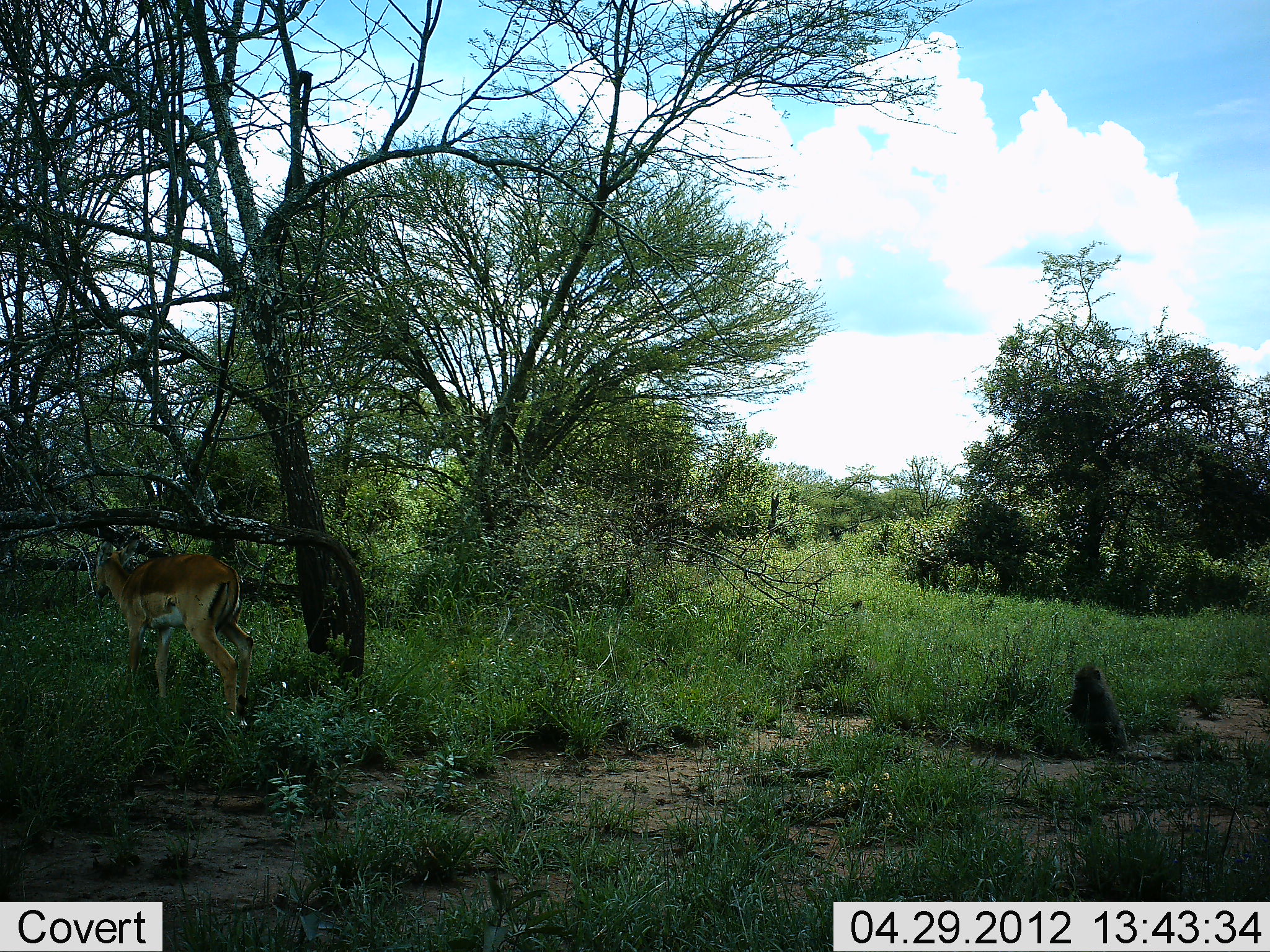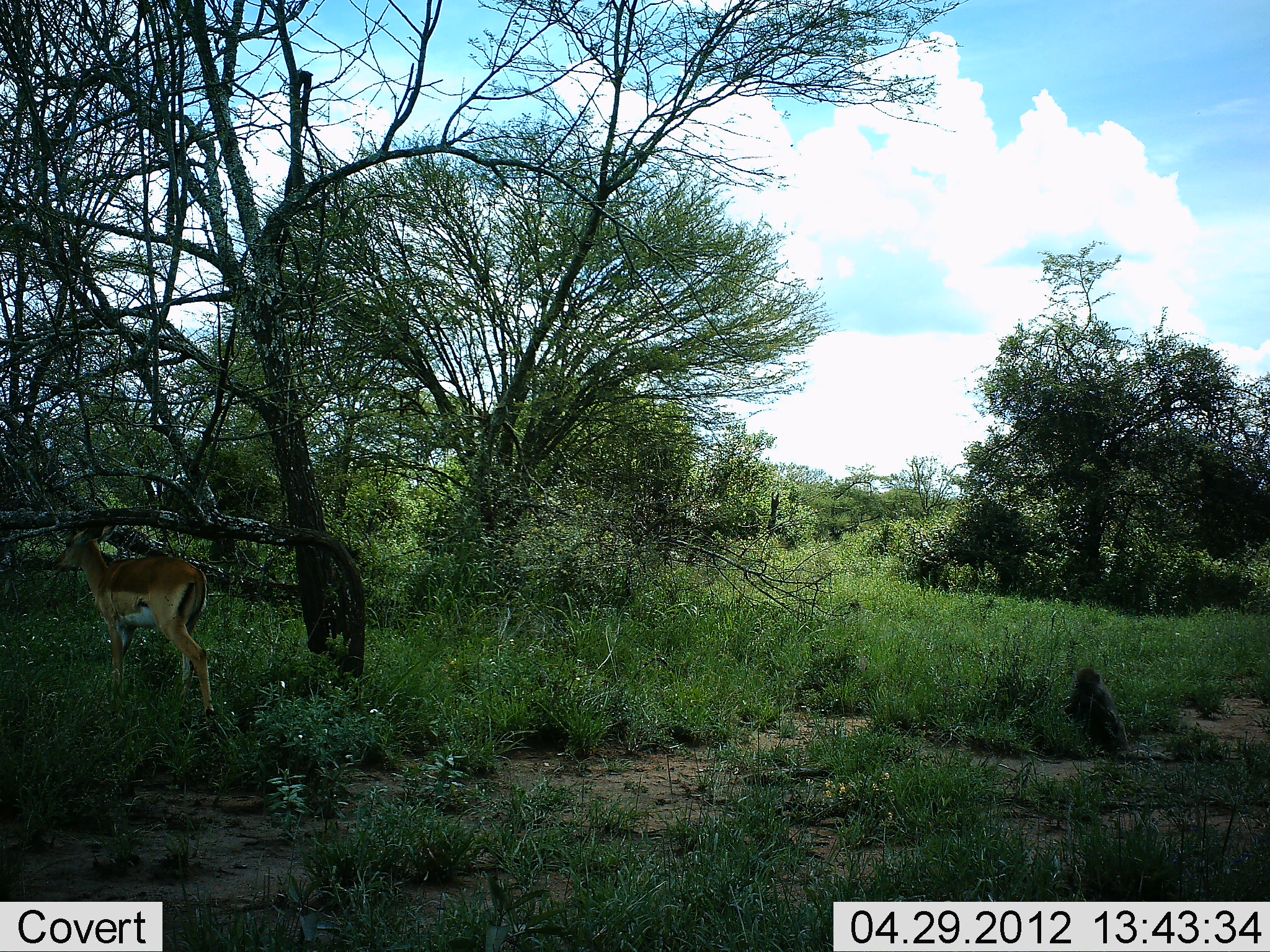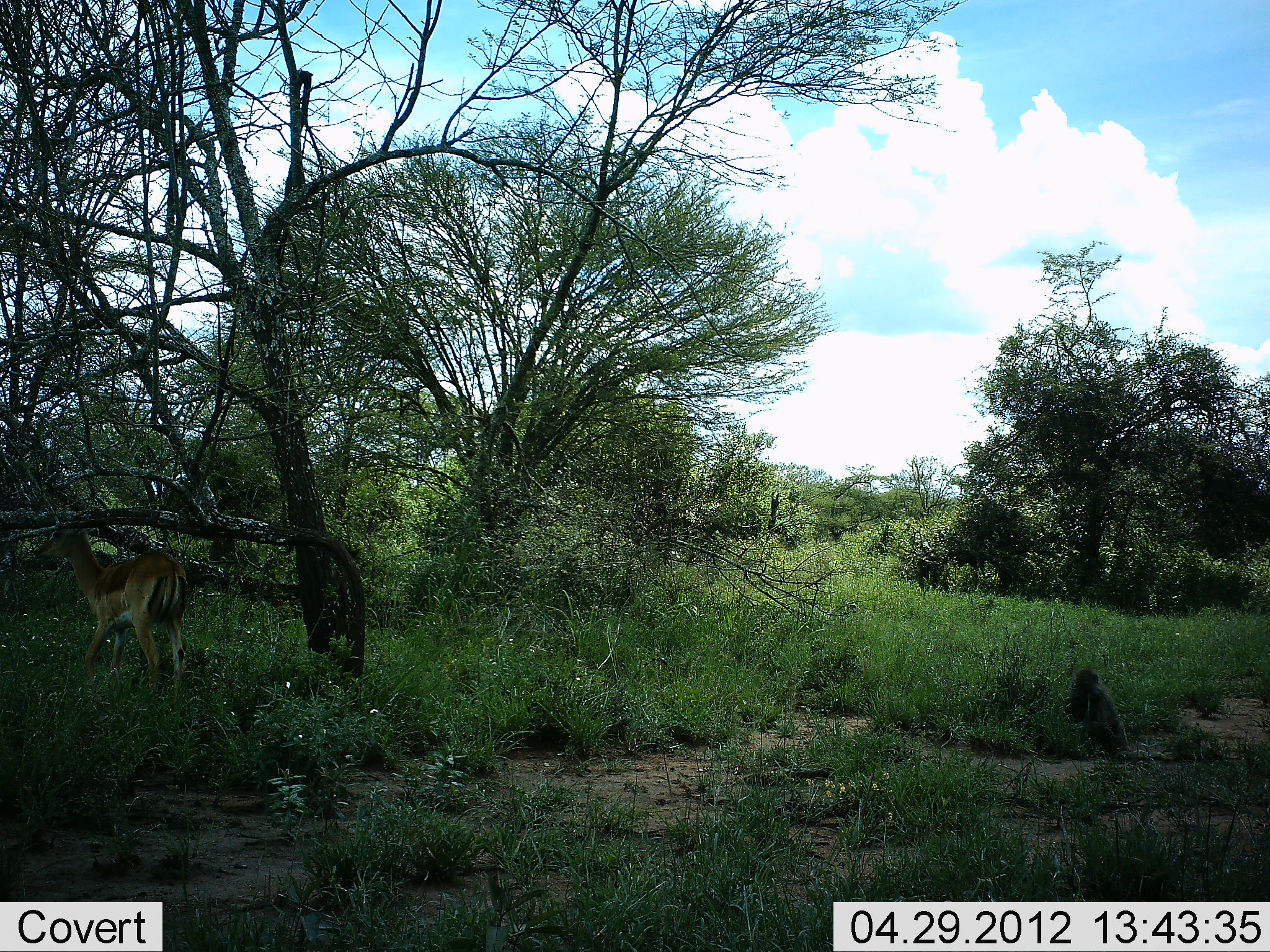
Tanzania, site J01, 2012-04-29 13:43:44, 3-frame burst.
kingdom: Animalia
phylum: Chordata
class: Mammalia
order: Artiodactyla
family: Bovidae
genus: Aepyceros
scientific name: Aepyceros melampus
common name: impala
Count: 1.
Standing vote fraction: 0%.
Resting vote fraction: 0%.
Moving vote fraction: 100%.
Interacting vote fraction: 0%.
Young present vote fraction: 0%.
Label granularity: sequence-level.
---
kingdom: Animalia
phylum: Chordata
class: Mammalia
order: Primates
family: Cercopithecidae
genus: Chlorocebus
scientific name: Chlorocebus pygerythrus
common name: vervet monkey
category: monkeyvervet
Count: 1.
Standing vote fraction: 33%.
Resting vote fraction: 56%.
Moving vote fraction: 0%.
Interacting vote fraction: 0%.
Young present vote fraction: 0%.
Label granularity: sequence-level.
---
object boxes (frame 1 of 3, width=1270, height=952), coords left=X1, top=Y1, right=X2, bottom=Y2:
animal: left=91, top=530, right=256, bottom=724; left=1065, top=661, right=1131, bottom=753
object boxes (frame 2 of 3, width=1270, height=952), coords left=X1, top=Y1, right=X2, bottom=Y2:
animal: left=51, top=518, right=220, bottom=722; left=1062, top=663, right=1133, bottom=758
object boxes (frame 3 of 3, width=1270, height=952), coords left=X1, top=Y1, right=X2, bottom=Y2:
animal: left=33, top=516, right=193, bottom=707; left=1067, top=665, right=1132, bottom=753